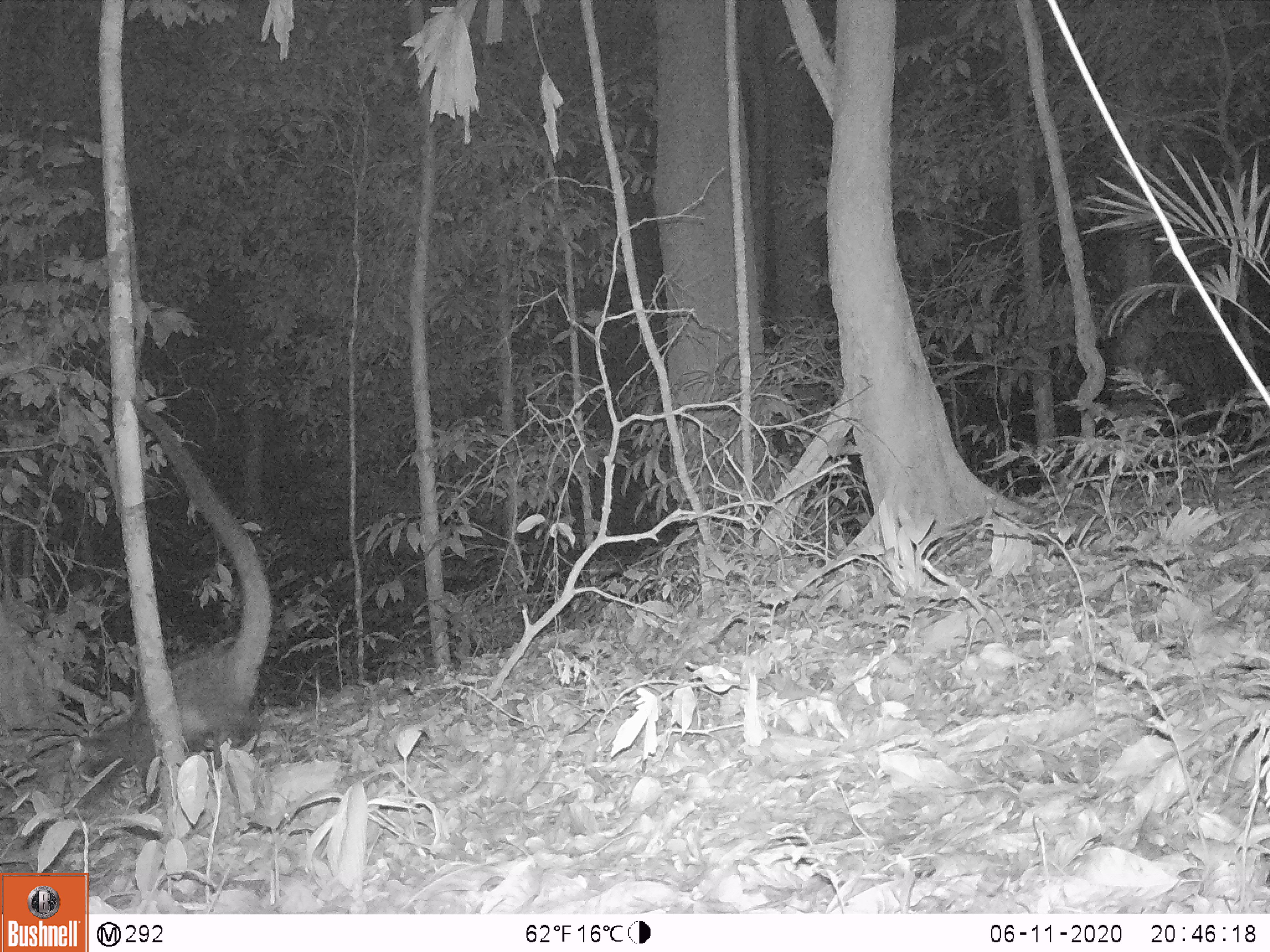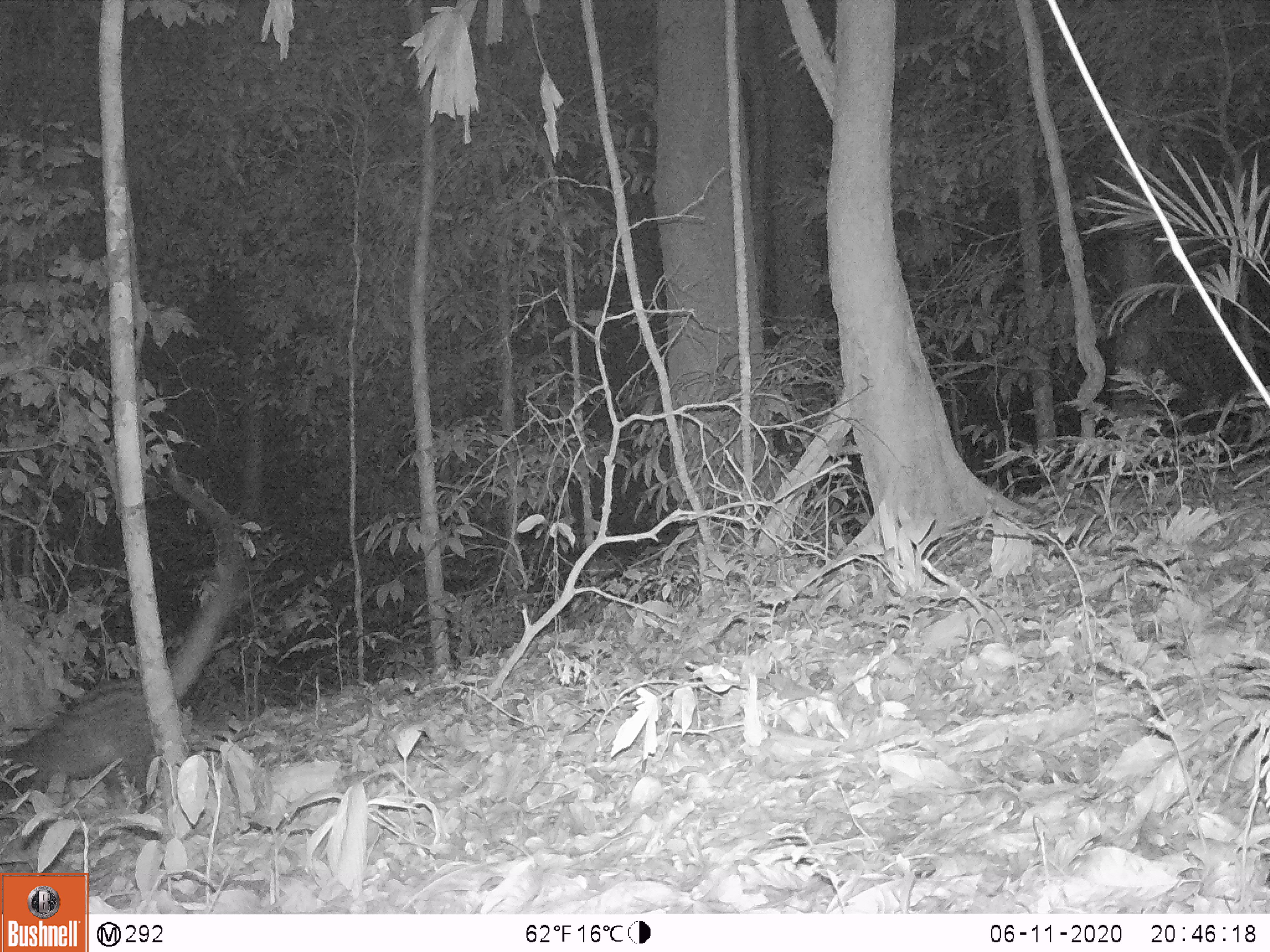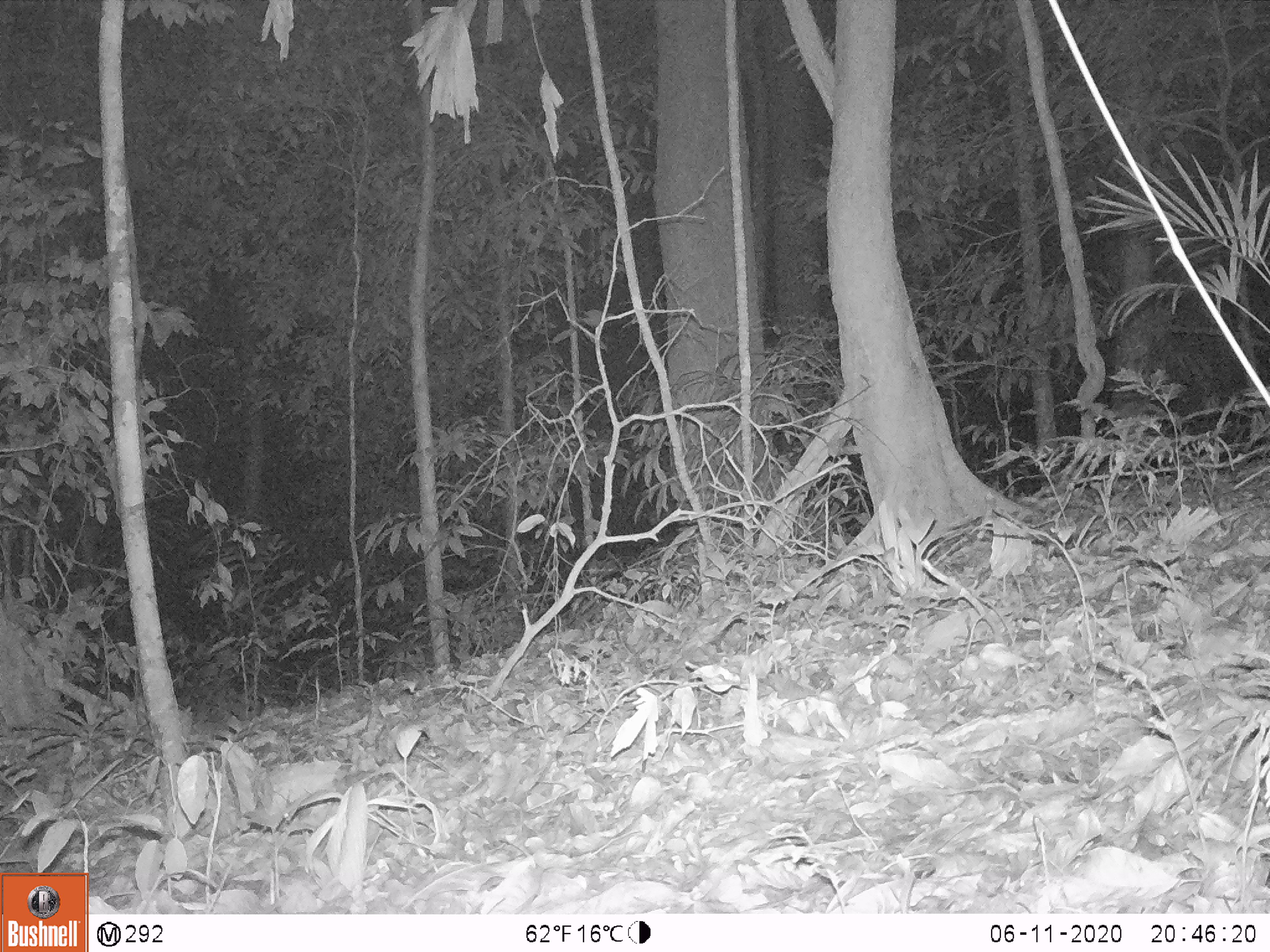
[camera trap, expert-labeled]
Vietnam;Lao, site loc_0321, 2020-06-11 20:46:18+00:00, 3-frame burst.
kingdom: Animalia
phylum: Chordata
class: Mammalia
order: Carnivora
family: Viverridae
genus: Paradoxurus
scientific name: Paradoxurus hermaphroditus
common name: common palm civet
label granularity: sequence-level